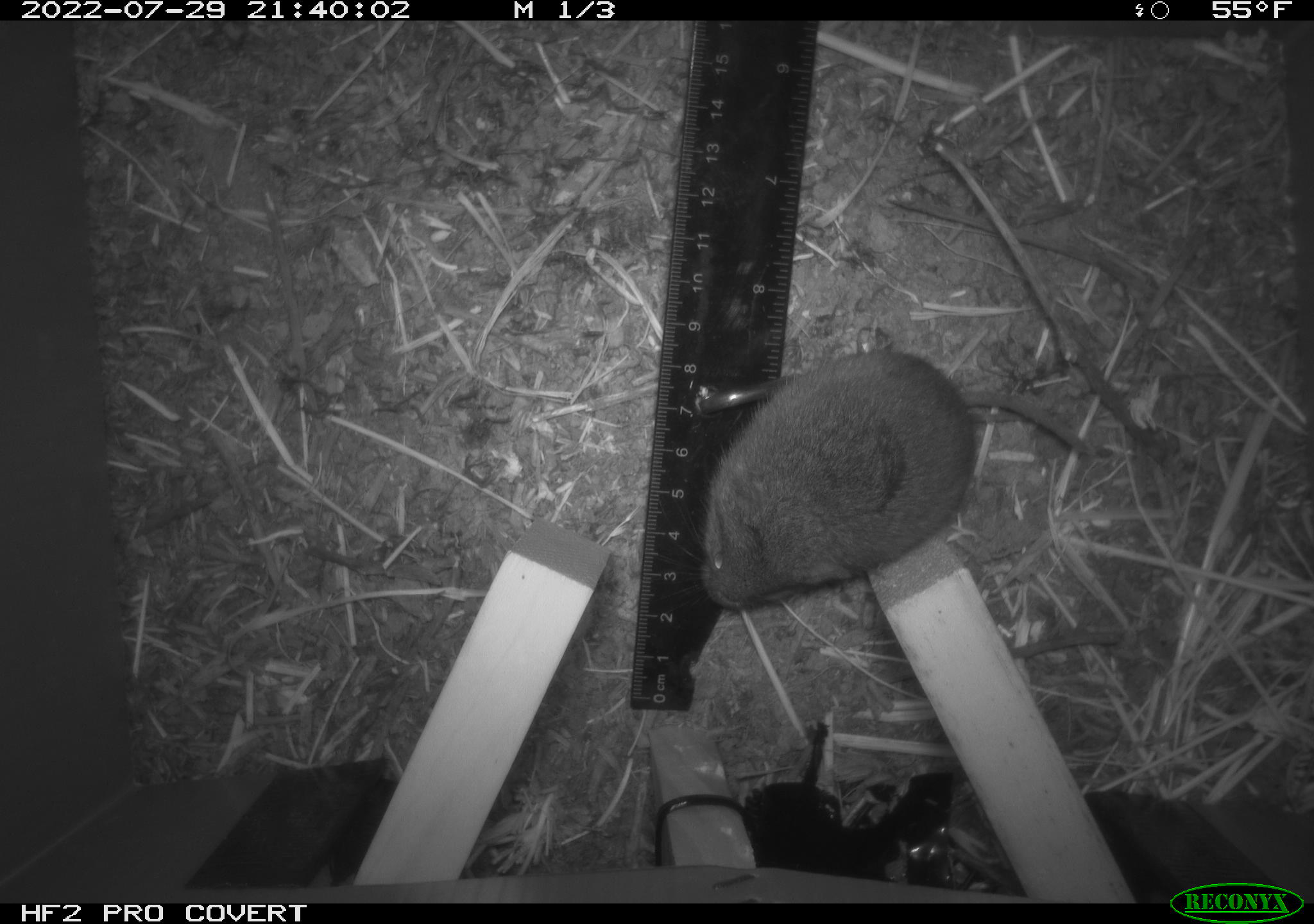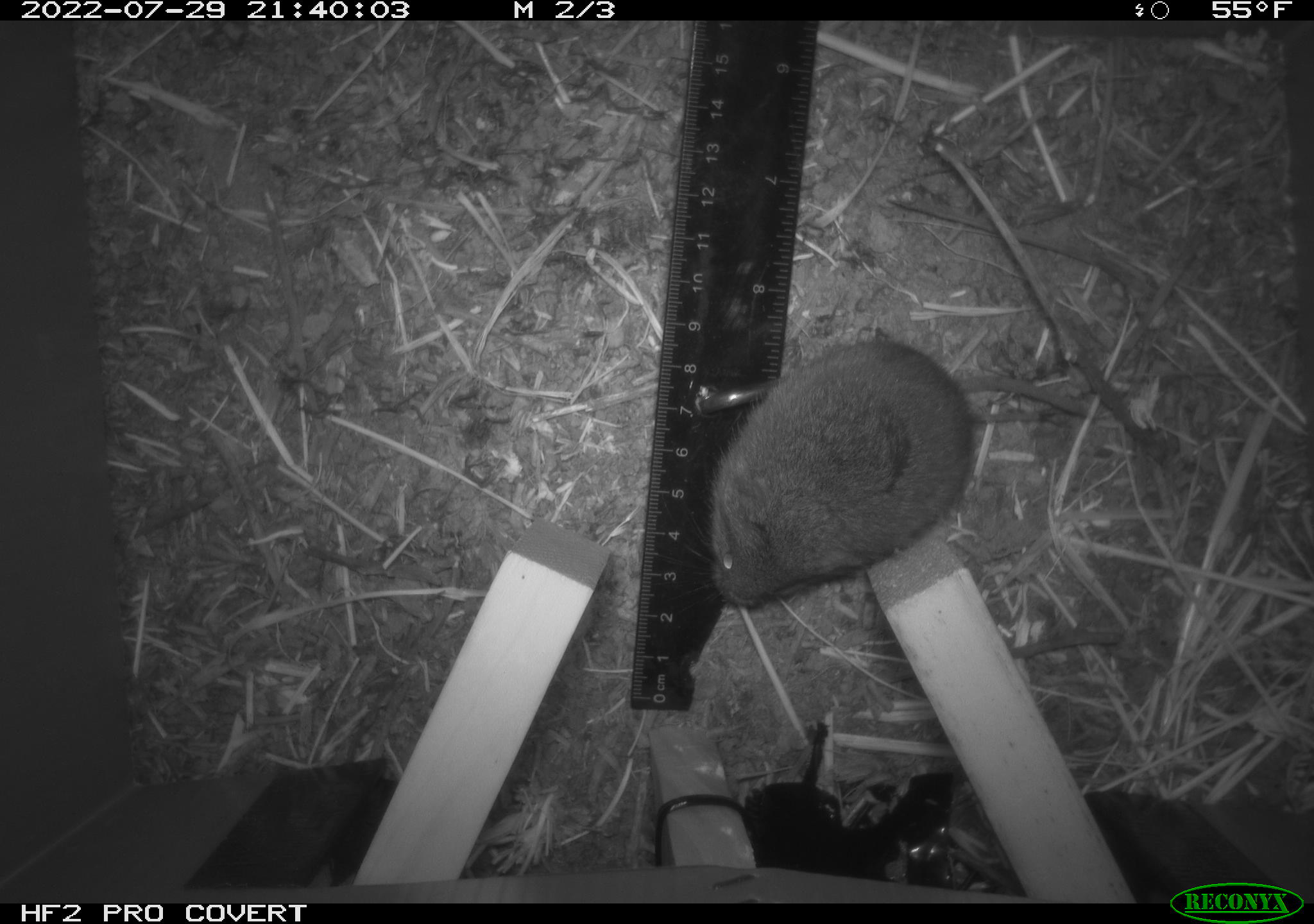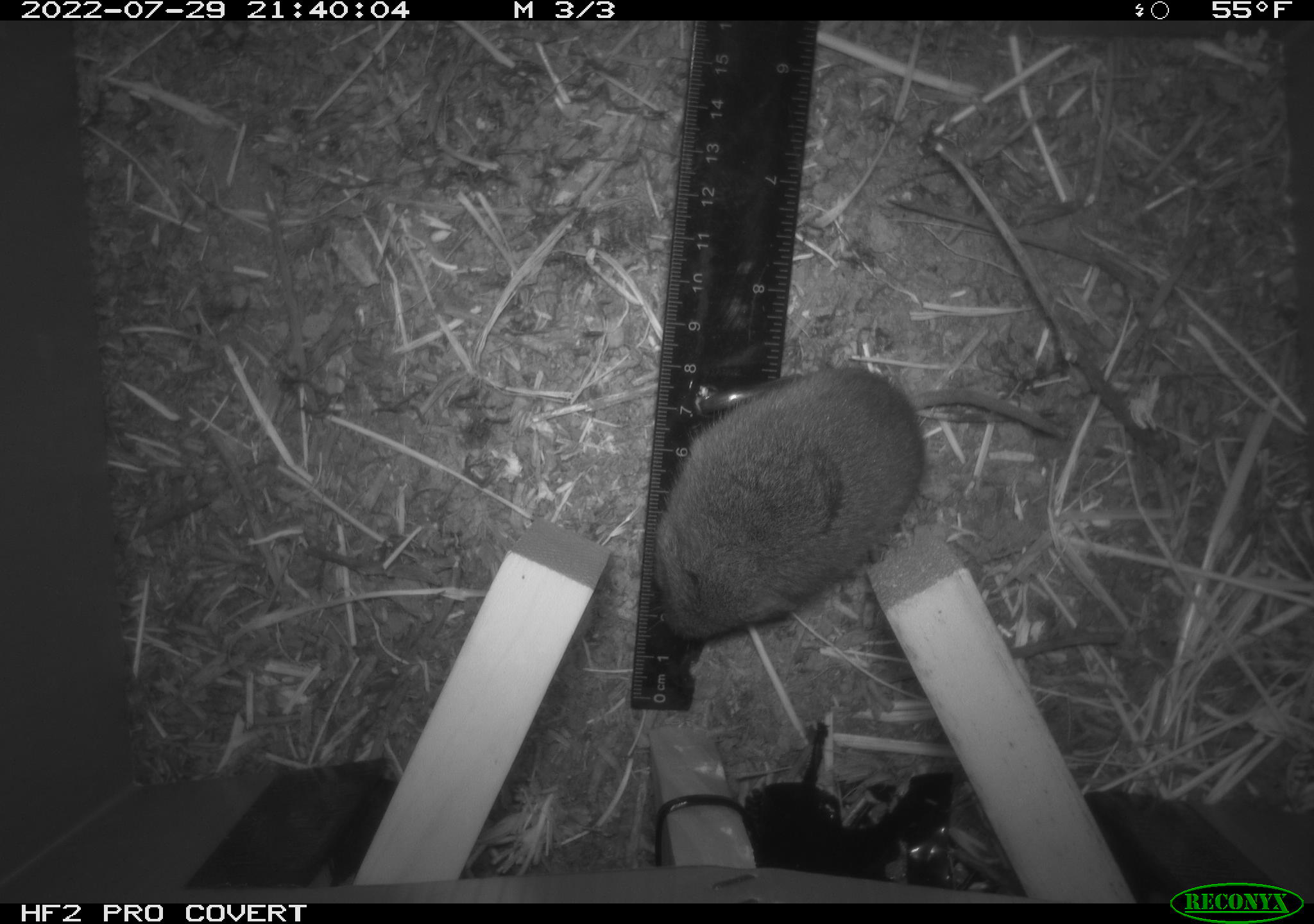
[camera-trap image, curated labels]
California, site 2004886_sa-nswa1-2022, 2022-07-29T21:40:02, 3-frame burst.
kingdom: Animalia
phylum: Chordata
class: Mammalia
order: Rodentia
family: Cricetidae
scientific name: Cricetidae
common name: hamsters, voles, lemmings, and allies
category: cricetidae family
Cricetidae family (hamsters, voles, lemmings, and allies) (Cricetidae).